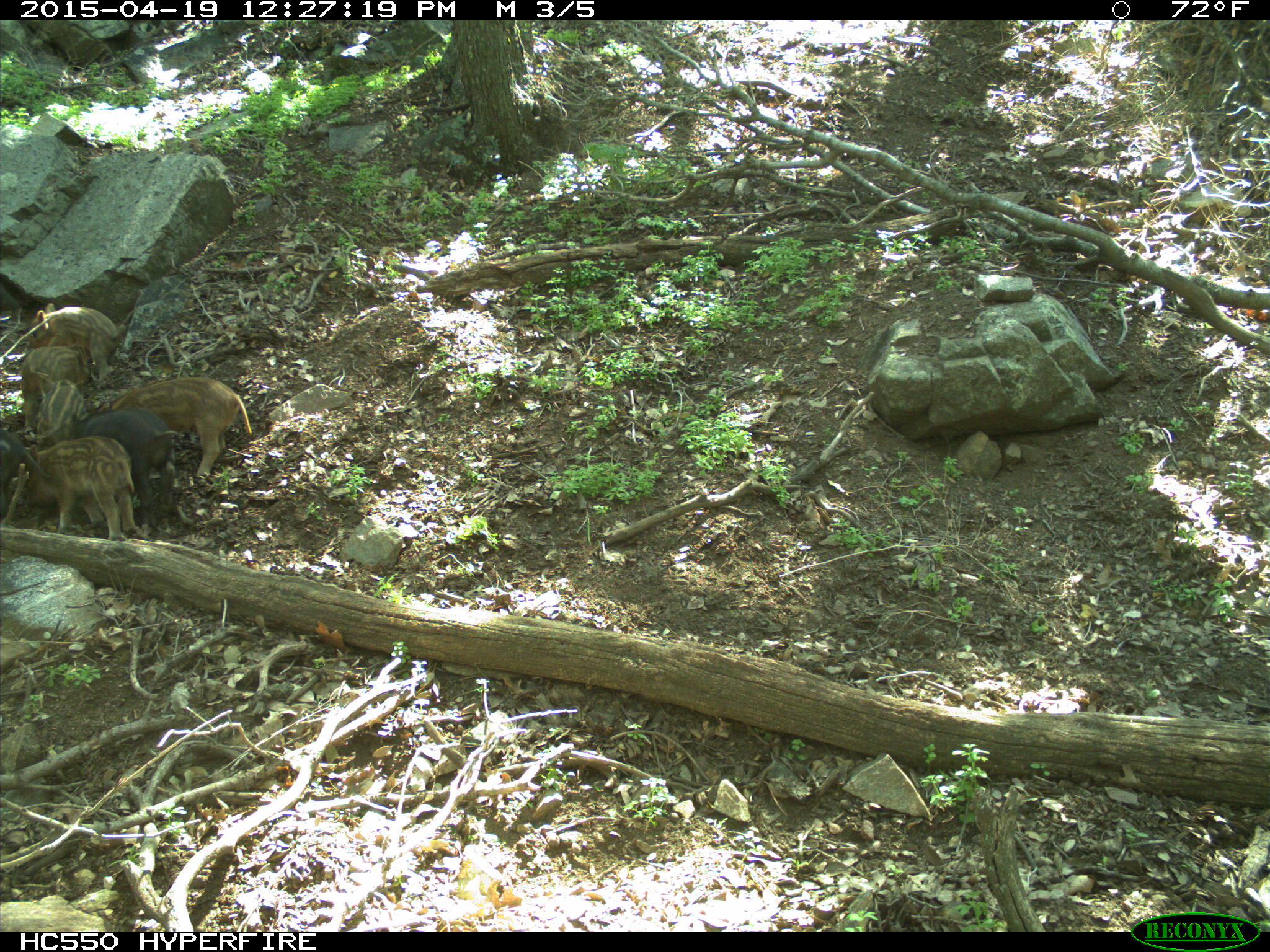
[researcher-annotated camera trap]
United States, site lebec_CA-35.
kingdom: Animalia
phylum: Chordata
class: Mammalia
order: Artiodactyla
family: Suidae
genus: Sus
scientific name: Sus scrofa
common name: wild boar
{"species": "Sus scrofa (wild boar)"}